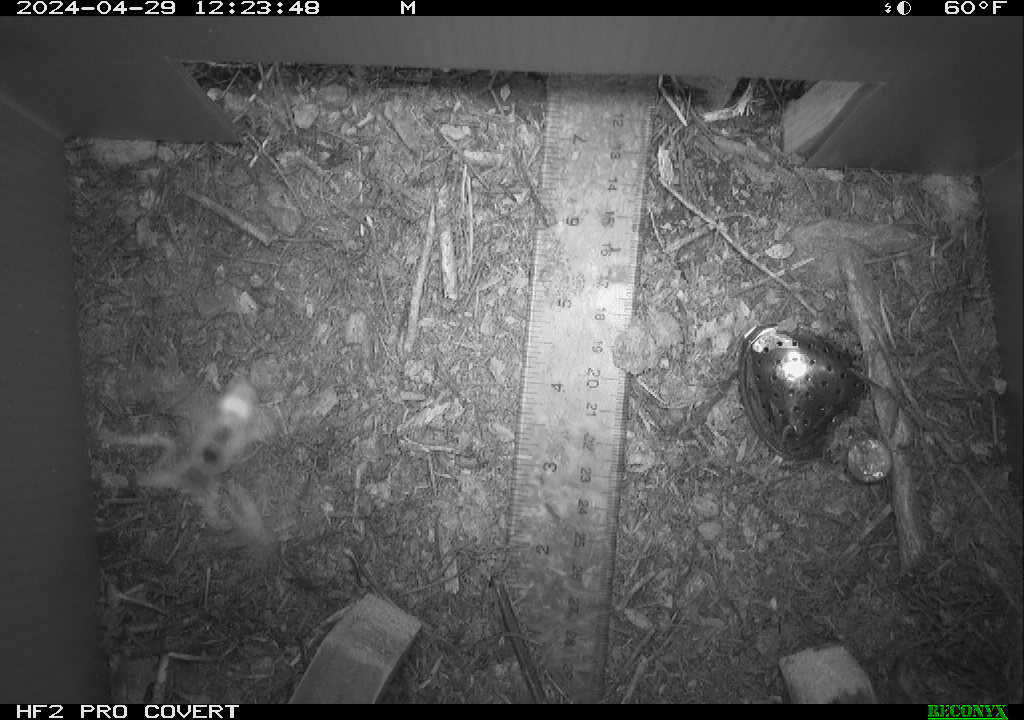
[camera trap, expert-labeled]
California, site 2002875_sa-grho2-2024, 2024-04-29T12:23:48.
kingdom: Animalia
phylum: Arthropoda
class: Insecta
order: Hymenoptera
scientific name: Hymenoptera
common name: ants, bees, wasps, and sawflies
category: hymenoptera order